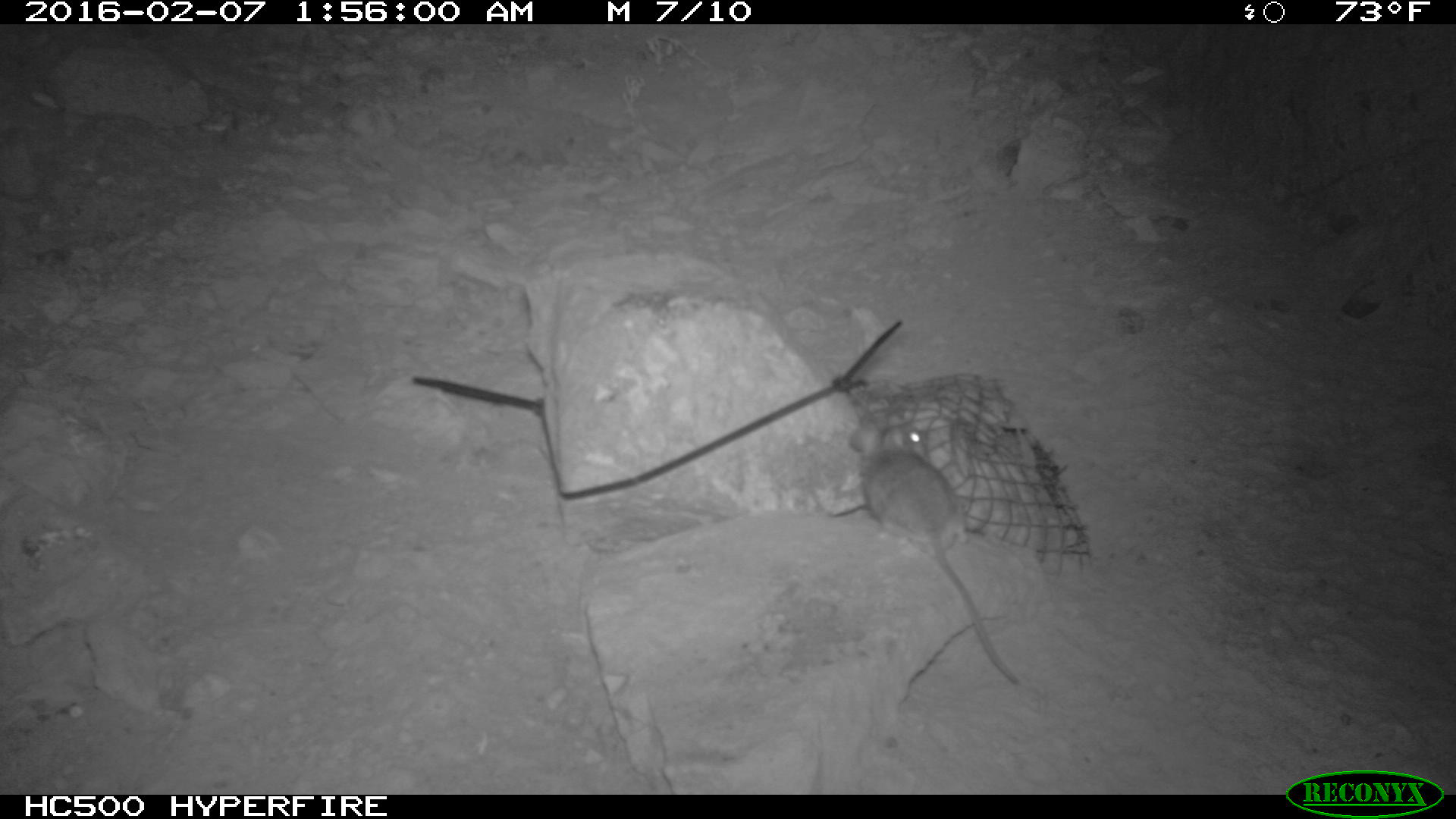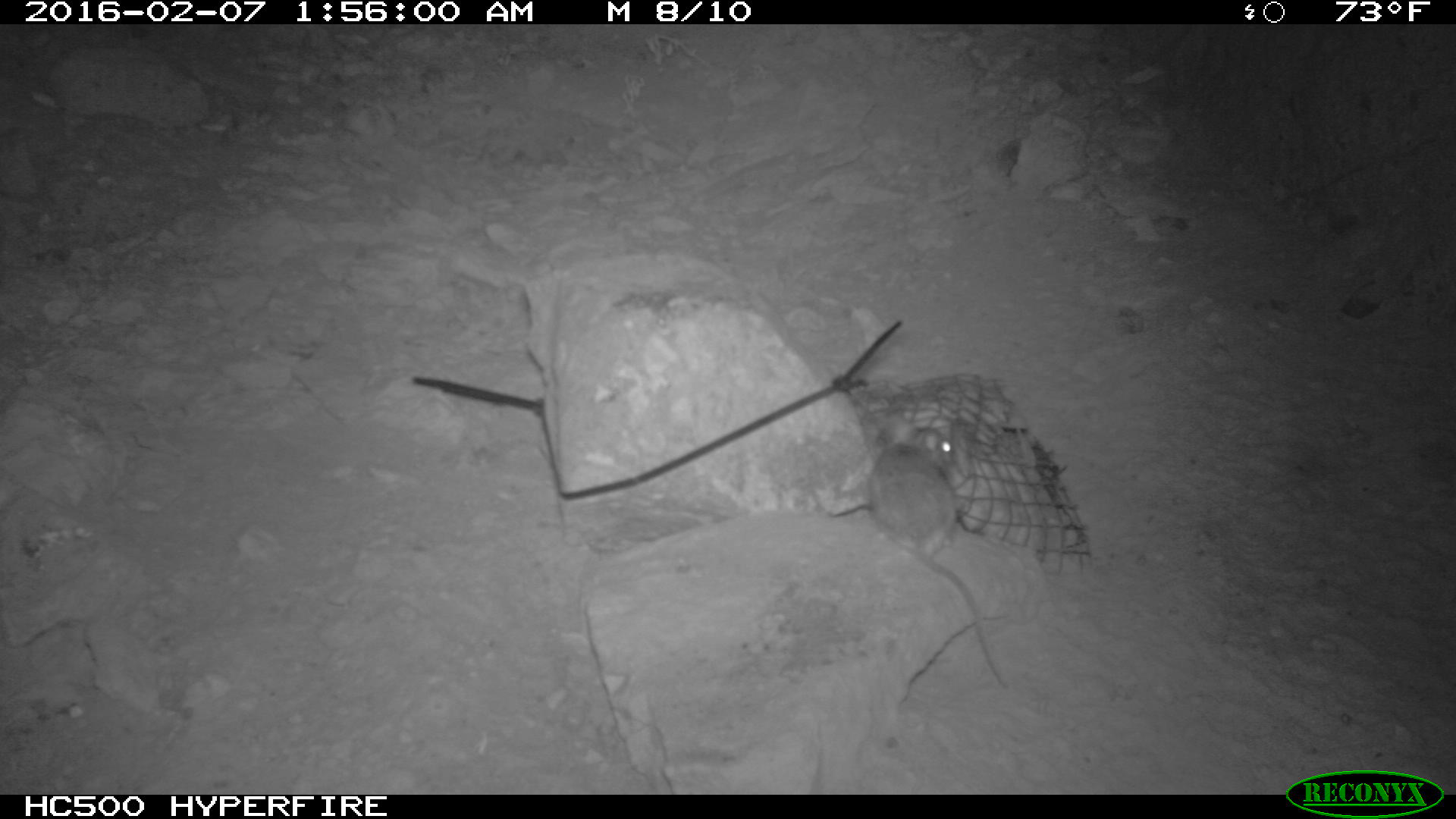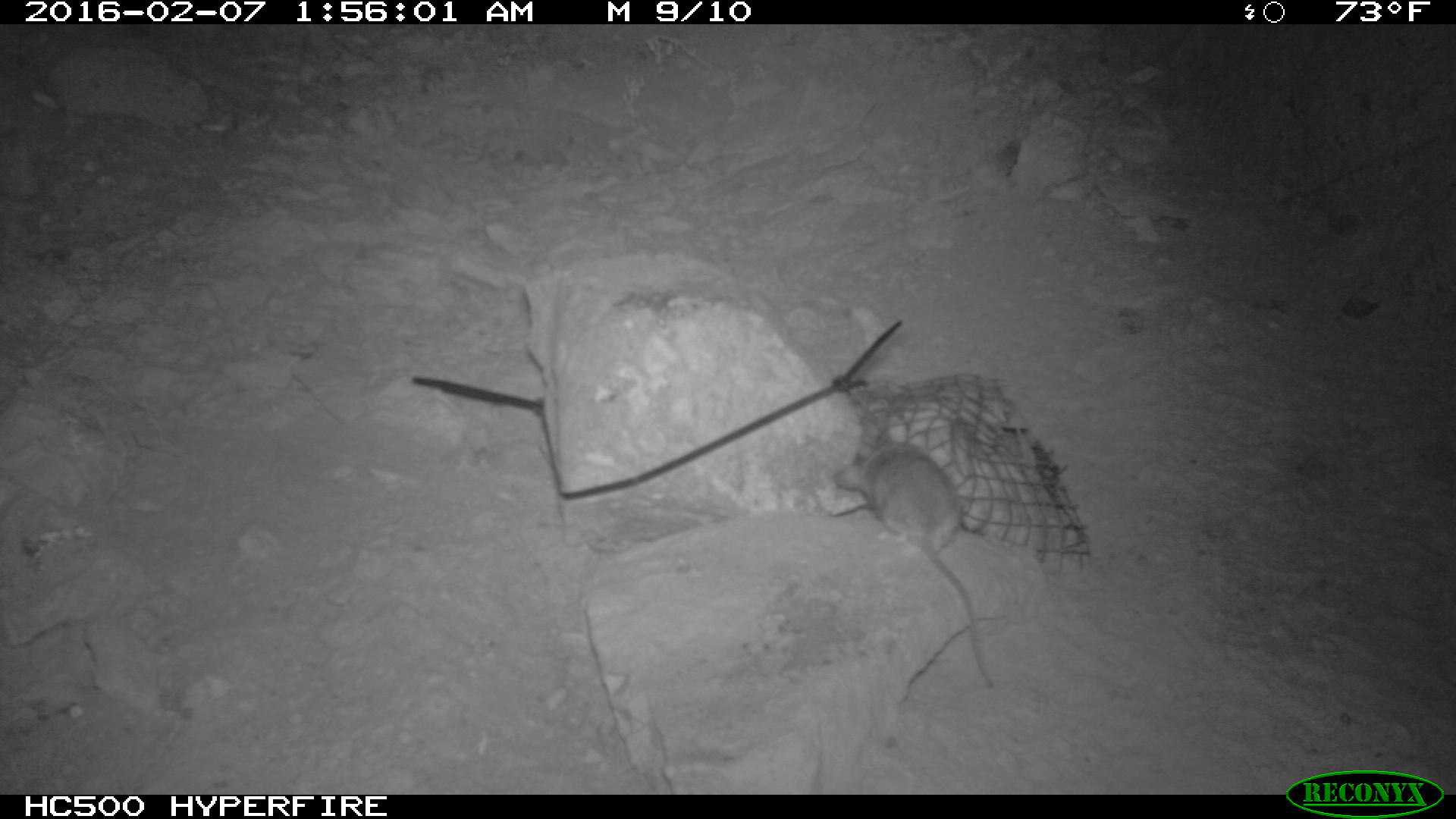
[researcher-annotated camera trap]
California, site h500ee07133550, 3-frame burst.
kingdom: Animalia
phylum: Chordata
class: Mammalia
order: Rodentia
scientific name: Rodentia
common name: rodent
Rodent (Rodentia).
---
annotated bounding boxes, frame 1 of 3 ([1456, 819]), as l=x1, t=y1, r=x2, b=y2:
rodent: l=842, t=422, r=1018, b=684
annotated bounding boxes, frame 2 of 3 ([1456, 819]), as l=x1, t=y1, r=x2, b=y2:
rodent: l=864, t=423, r=1010, b=689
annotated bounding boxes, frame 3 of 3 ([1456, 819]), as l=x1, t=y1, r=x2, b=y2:
rodent: l=831, t=425, r=1000, b=689